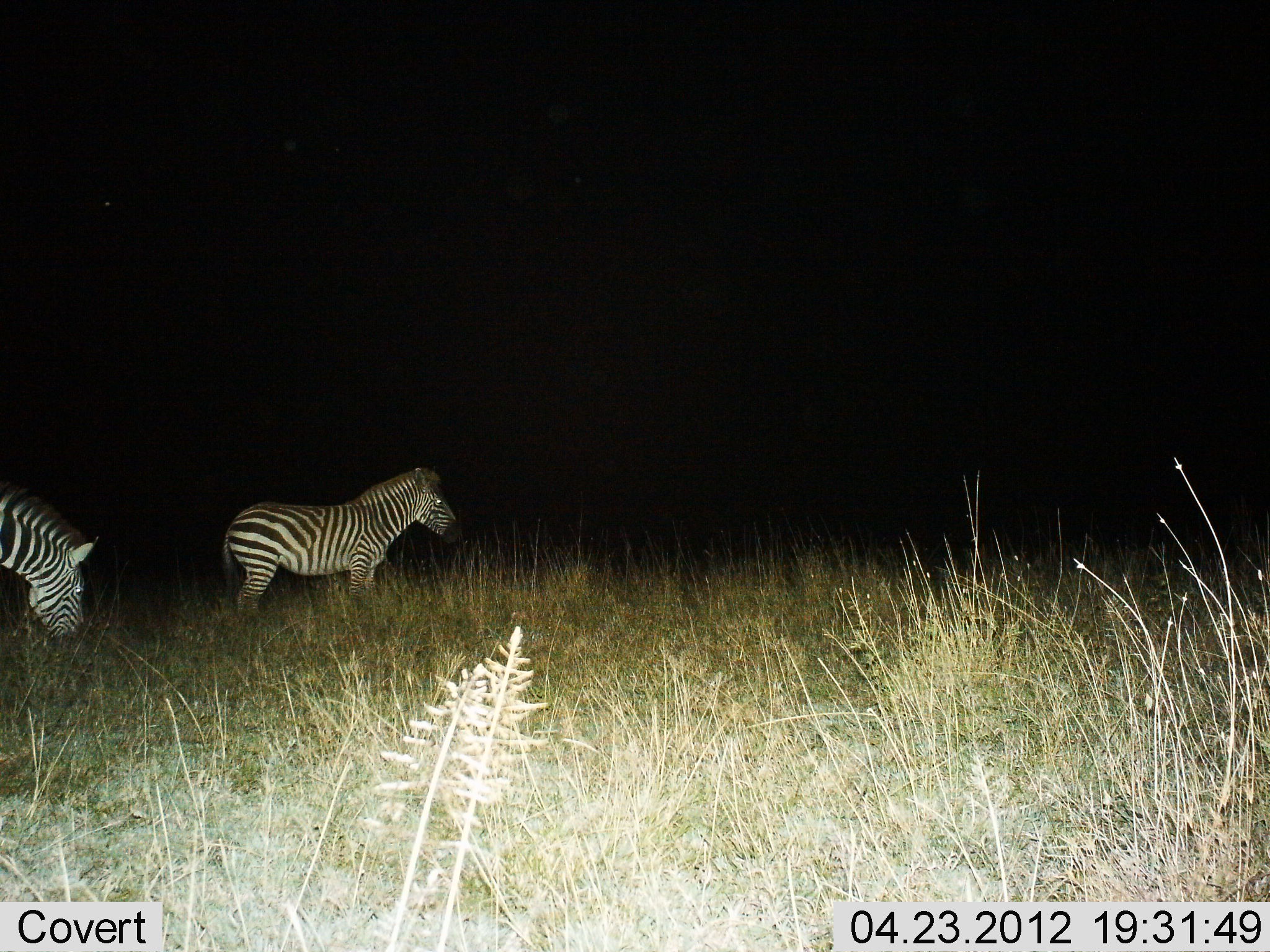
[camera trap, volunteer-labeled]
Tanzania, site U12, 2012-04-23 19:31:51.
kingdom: Animalia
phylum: Chordata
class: Mammalia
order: Perissodactyla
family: Equidae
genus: Equus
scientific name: Equus quagga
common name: plains zebra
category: zebra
Zebra (plains zebra) (Equus quagga), count 2. Behavior (volunteer vote fractions): standing 86%, resting 5%, moving 14%, interacting 5%. Young present (vote fraction): 0%. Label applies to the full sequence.